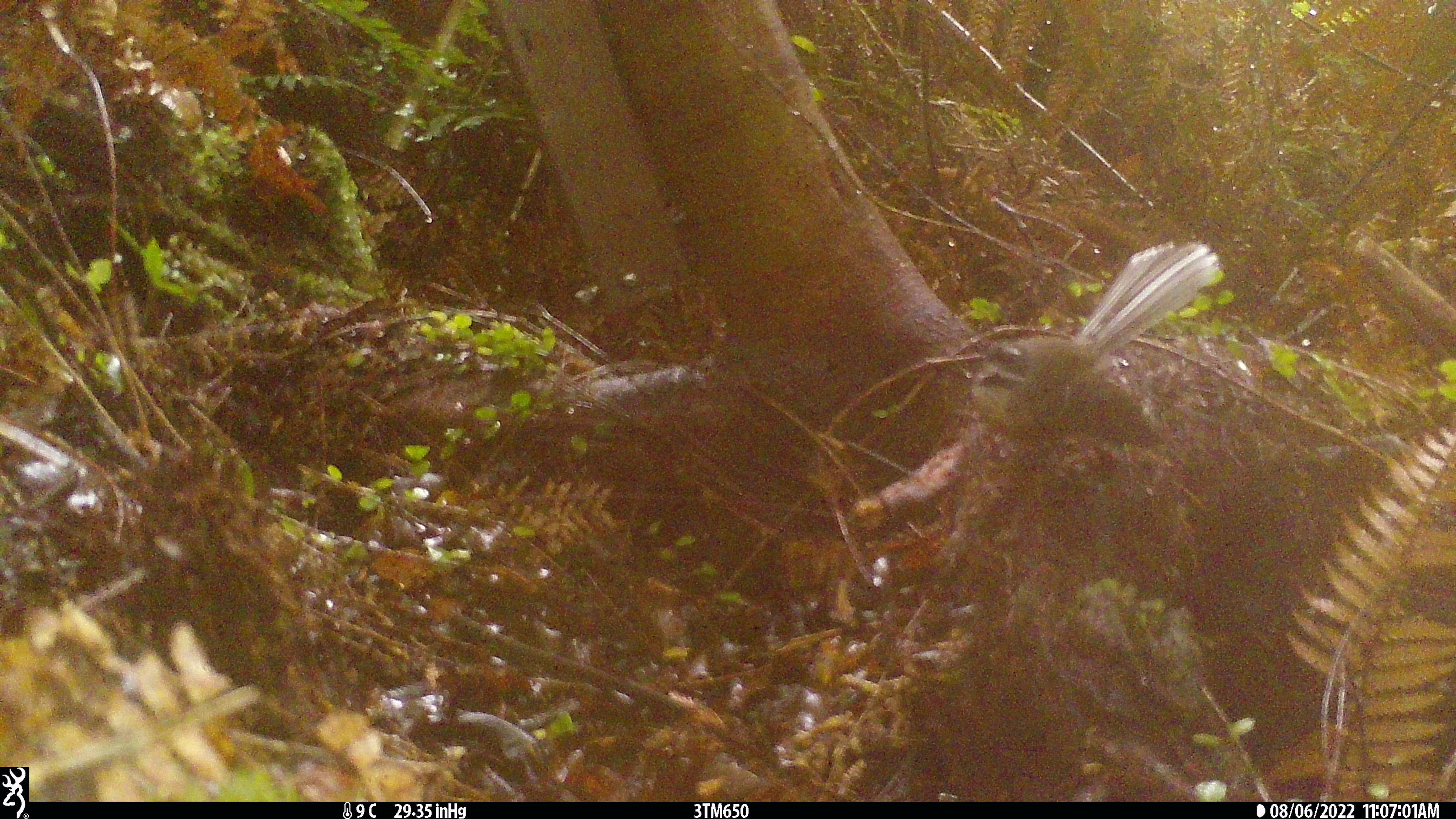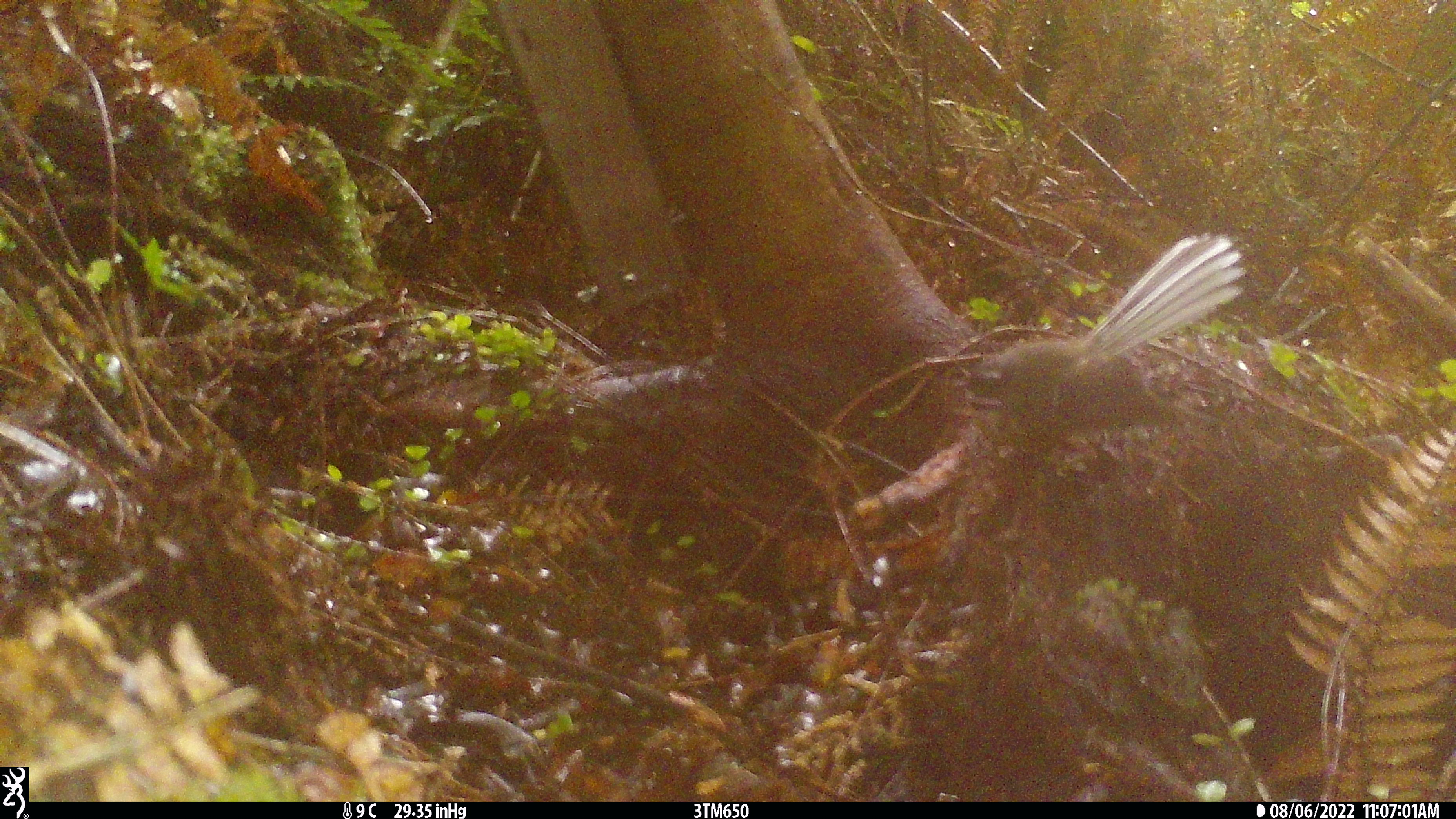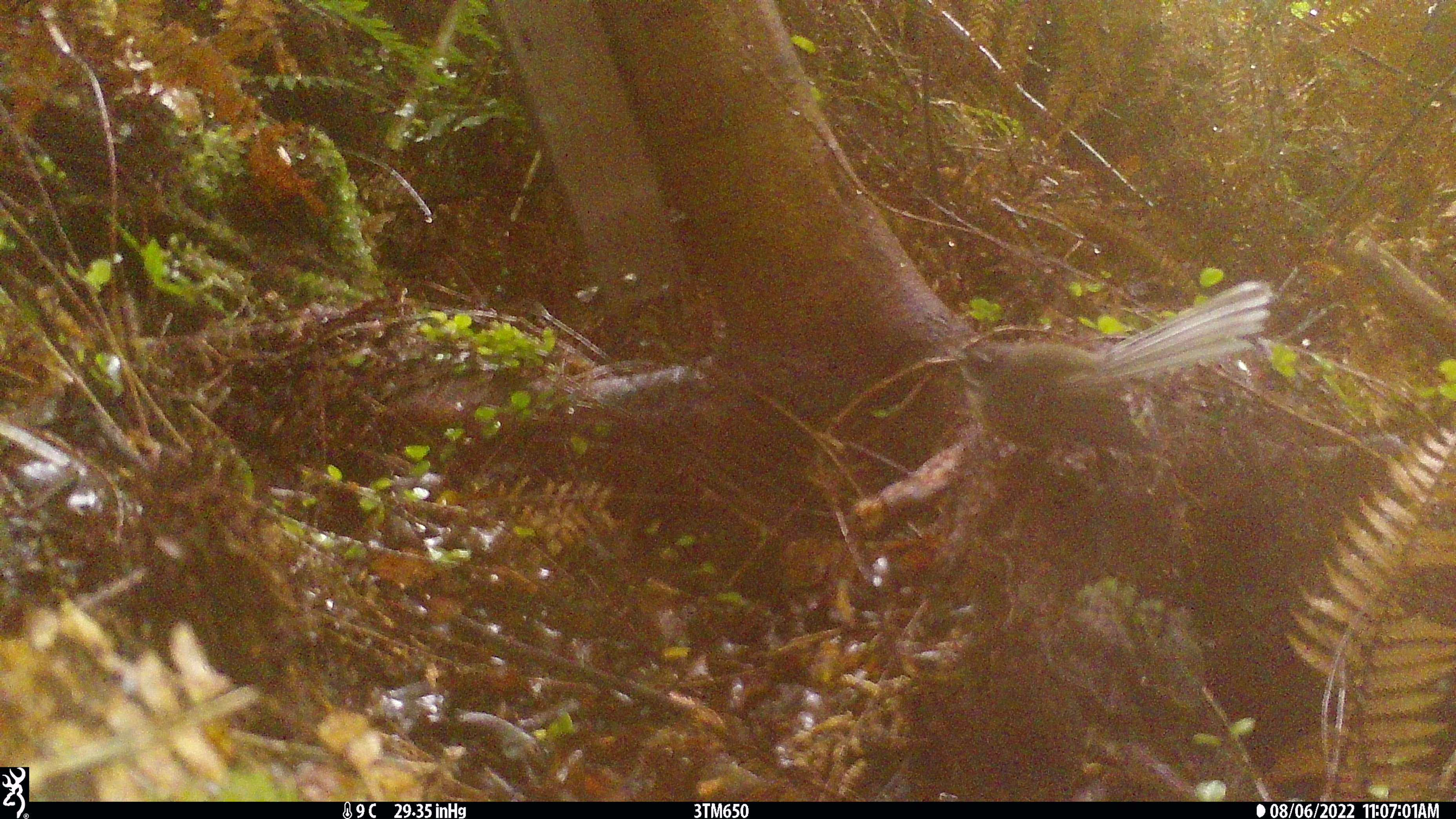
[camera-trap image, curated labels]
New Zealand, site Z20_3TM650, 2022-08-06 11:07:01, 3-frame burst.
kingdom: Animalia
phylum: Chordata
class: Aves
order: Passeriformes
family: Rhipiduridae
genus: Rhipidura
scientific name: Rhipidura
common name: fantails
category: fantail